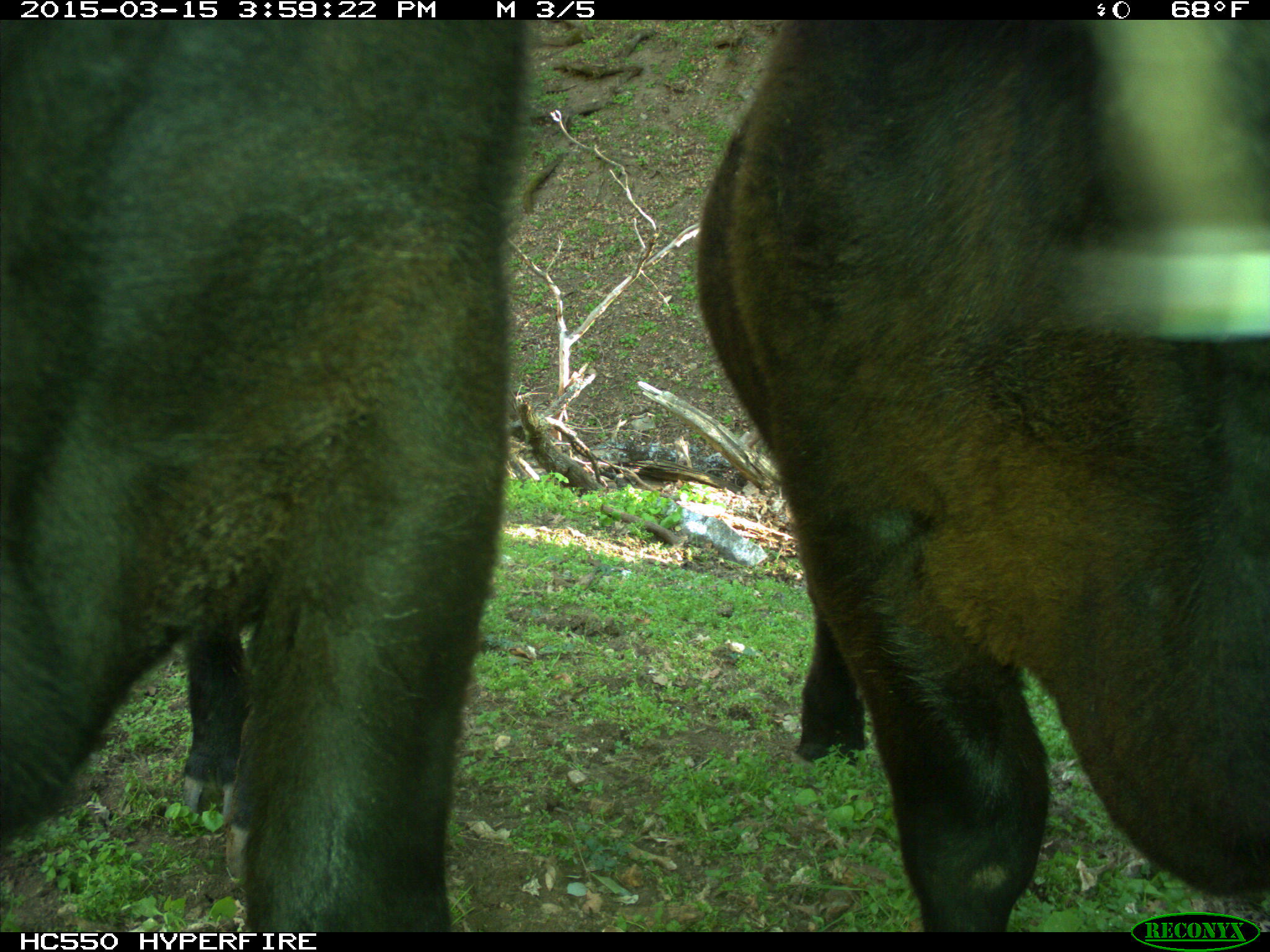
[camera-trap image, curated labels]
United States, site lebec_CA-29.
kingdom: Animalia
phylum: Chordata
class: Mammalia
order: Artiodactyla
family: Bovidae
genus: Bos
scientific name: Bos taurus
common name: domestic cow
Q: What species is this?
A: Bos taurus (domestic cow).